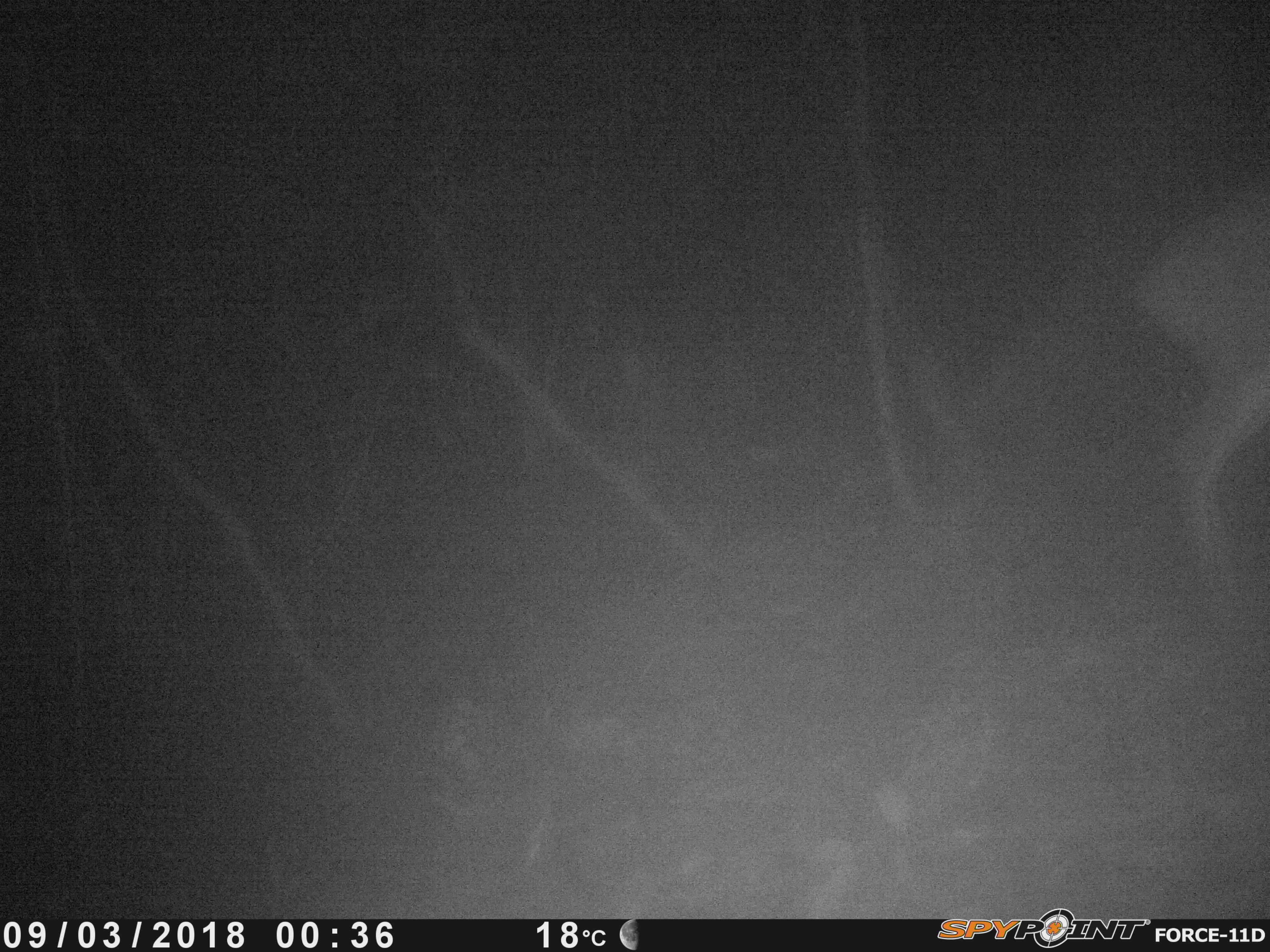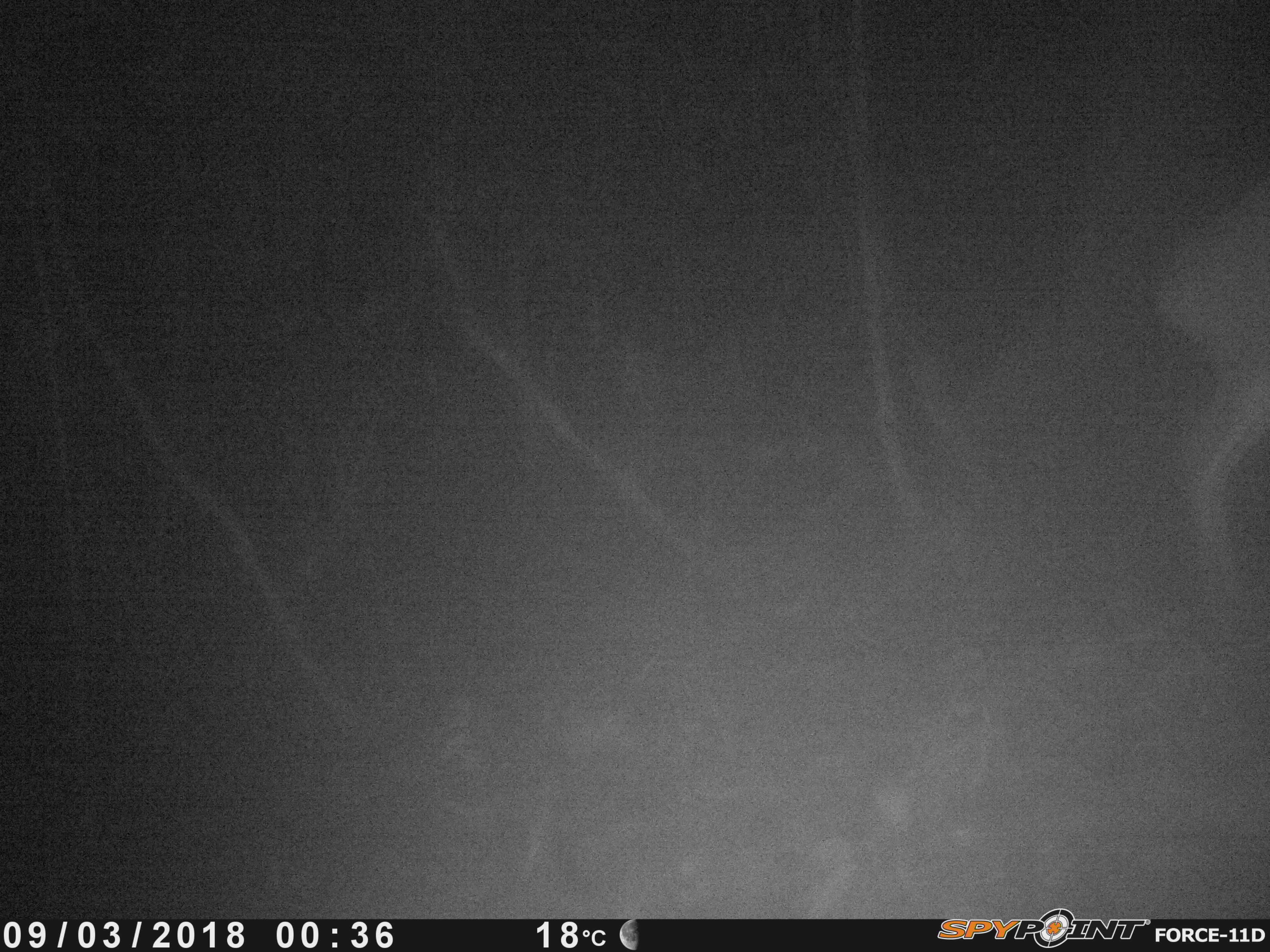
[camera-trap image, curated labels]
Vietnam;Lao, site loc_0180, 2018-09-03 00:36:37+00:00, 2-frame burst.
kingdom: Animalia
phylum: Chordata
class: Mammalia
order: Artiodactyla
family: Cervidae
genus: Muntiacus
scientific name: Muntiacus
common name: muntjacs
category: unidentified muntjac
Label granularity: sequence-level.